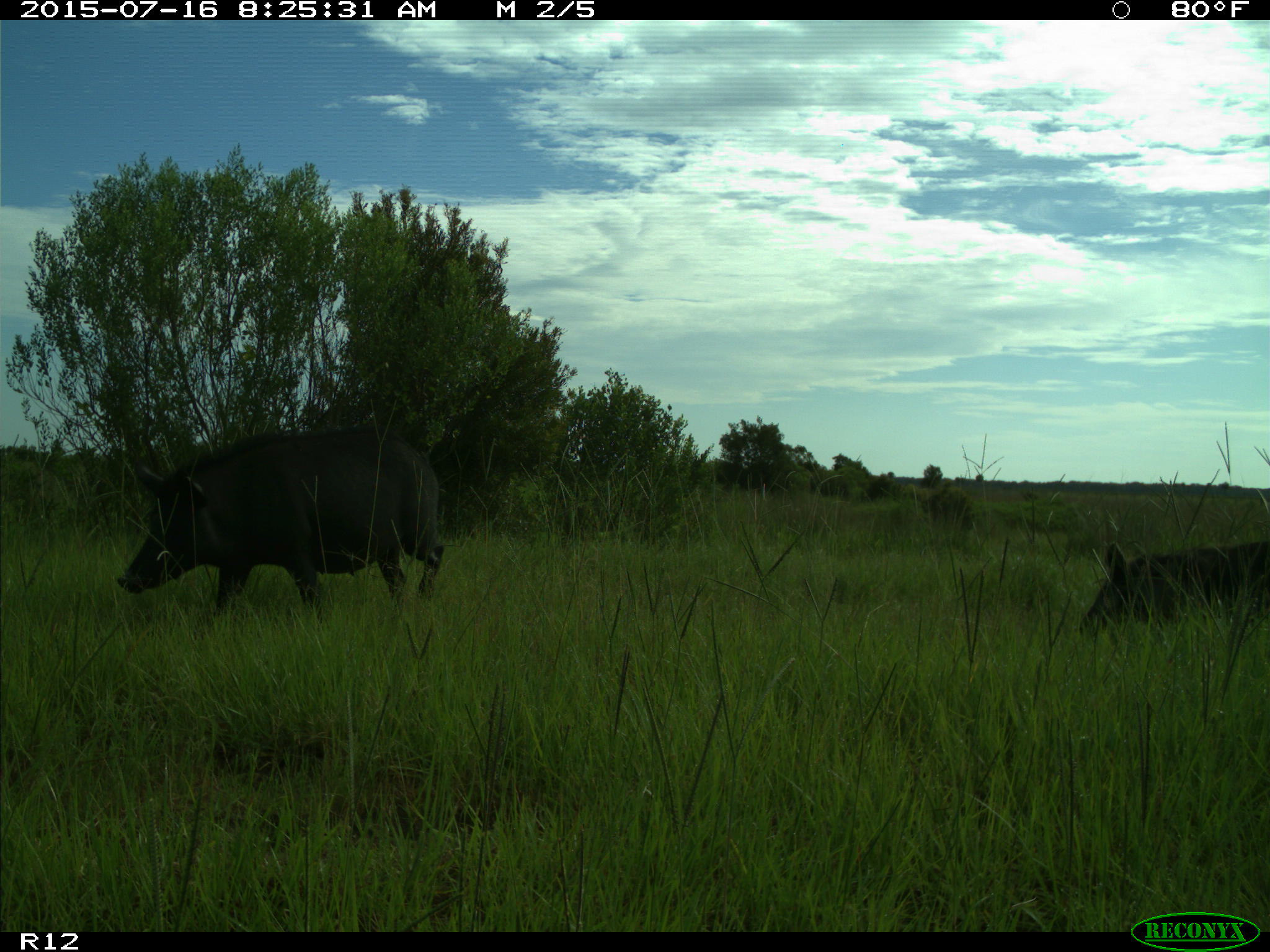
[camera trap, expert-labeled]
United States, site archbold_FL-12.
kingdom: Animalia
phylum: Chordata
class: Mammalia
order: Artiodactyla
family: Suidae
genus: Sus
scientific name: Sus scrofa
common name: wild boar